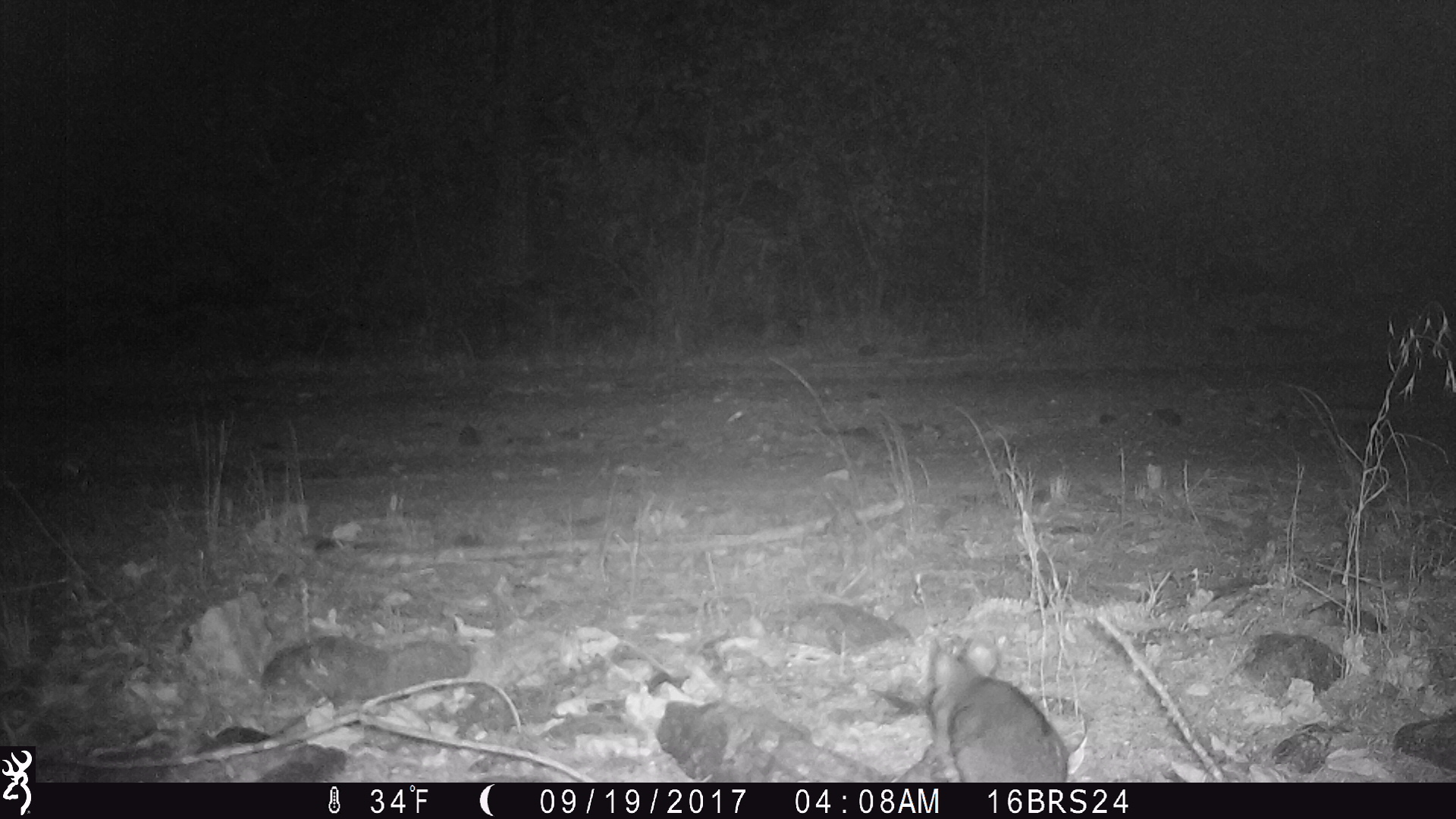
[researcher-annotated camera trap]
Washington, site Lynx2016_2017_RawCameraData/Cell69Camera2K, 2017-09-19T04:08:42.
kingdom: Animalia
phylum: Chordata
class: Mammalia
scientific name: Mammalia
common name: small mammal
Small mammal (Mammalia). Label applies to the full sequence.